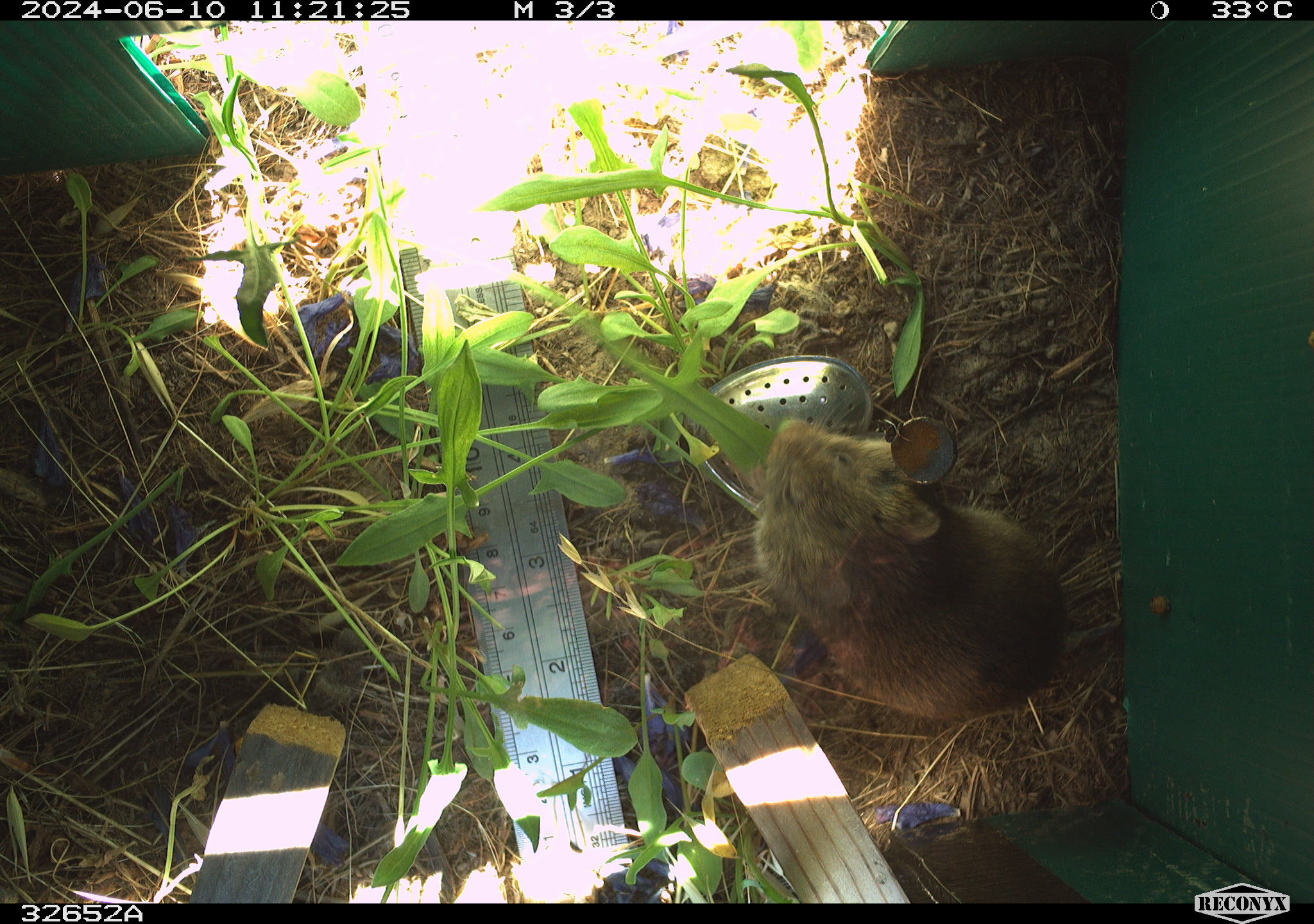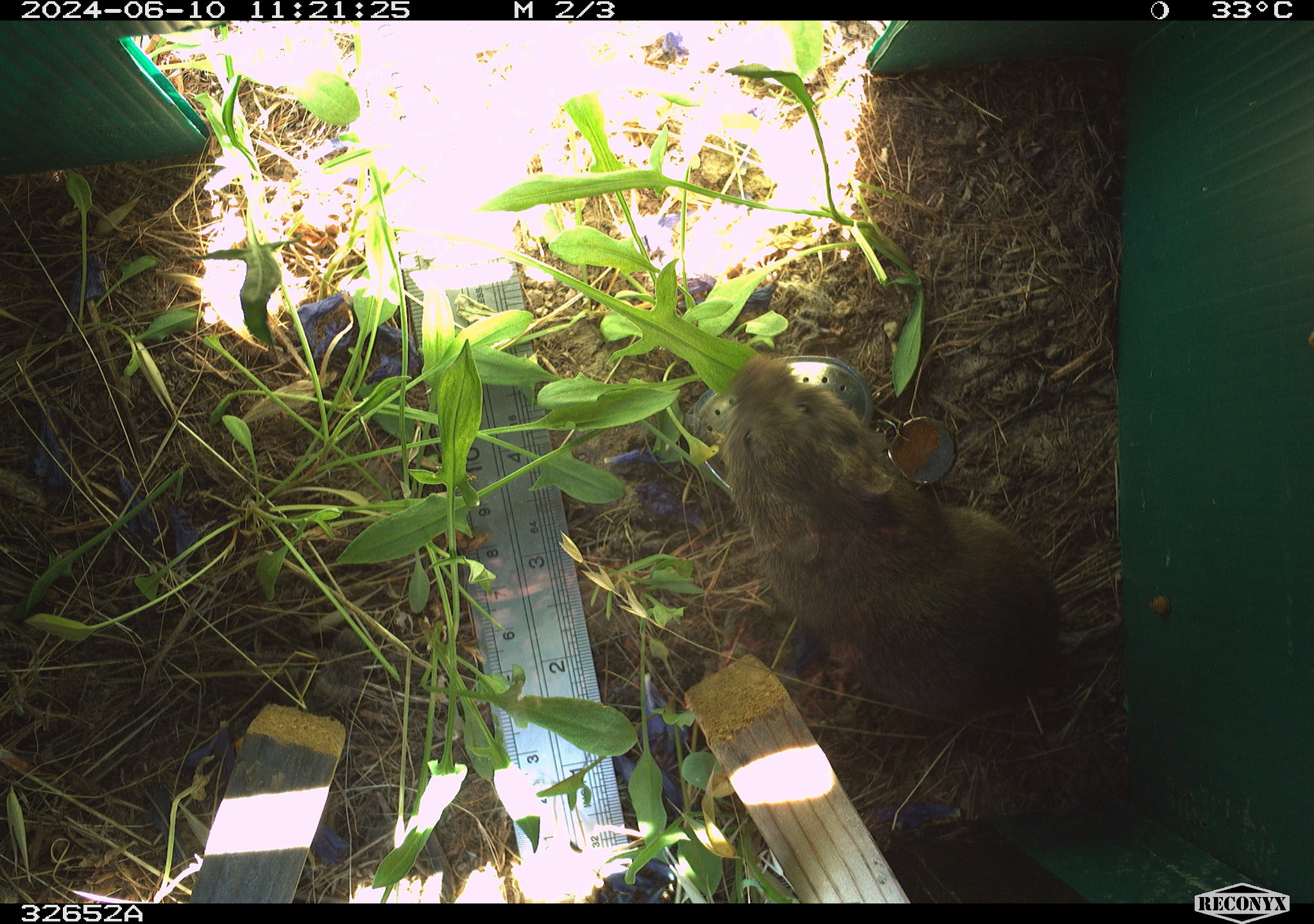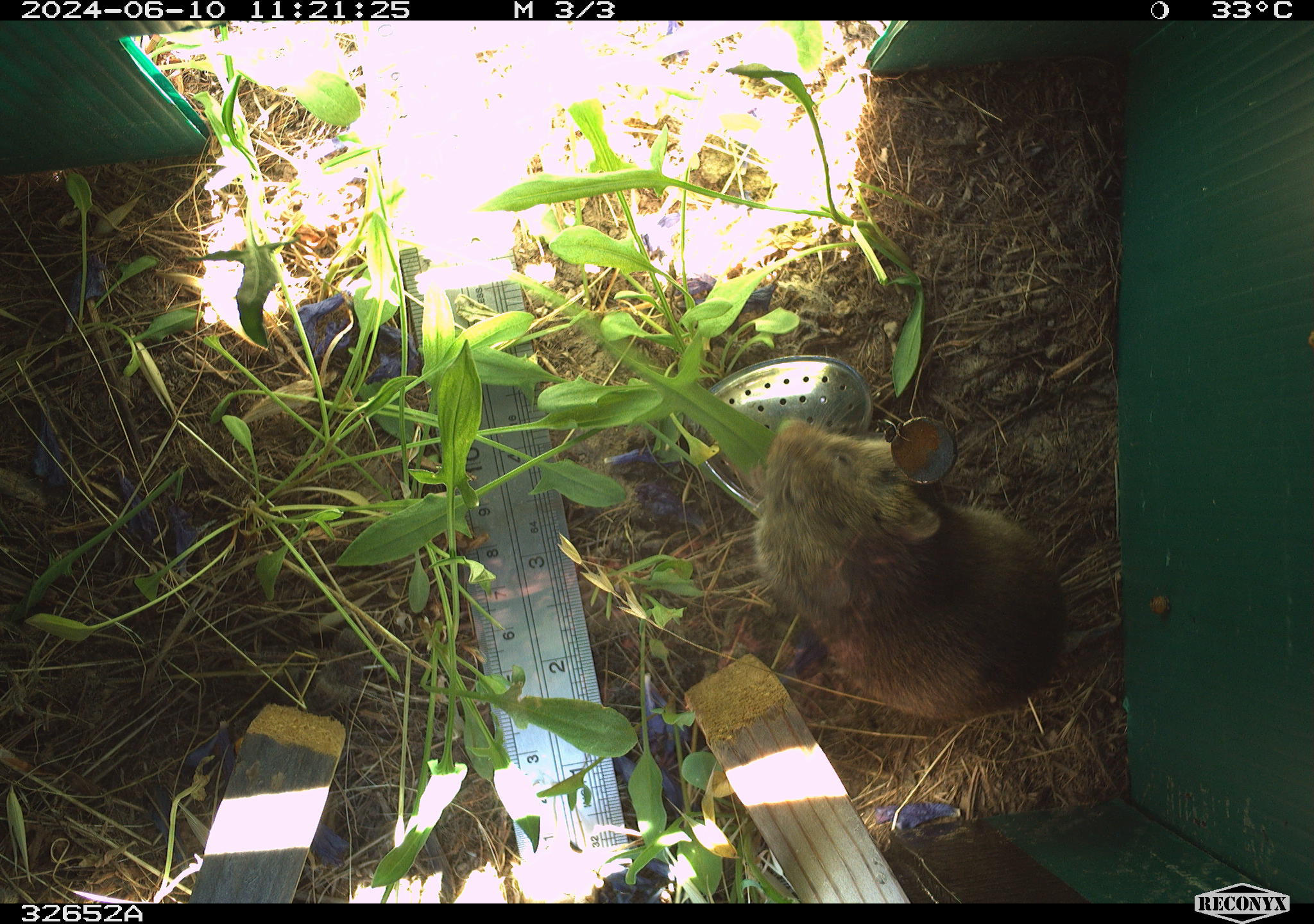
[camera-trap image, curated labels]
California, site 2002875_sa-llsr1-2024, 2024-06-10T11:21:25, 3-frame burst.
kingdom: Animalia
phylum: Chordata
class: Mammalia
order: Rodentia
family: Cricetidae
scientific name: Arvicolinae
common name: voles, lemmings, and muskrats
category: arvicolinae subfamily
Arvicolinae subfamily (voles, lemmings, and muskrats) (Arvicolinae).